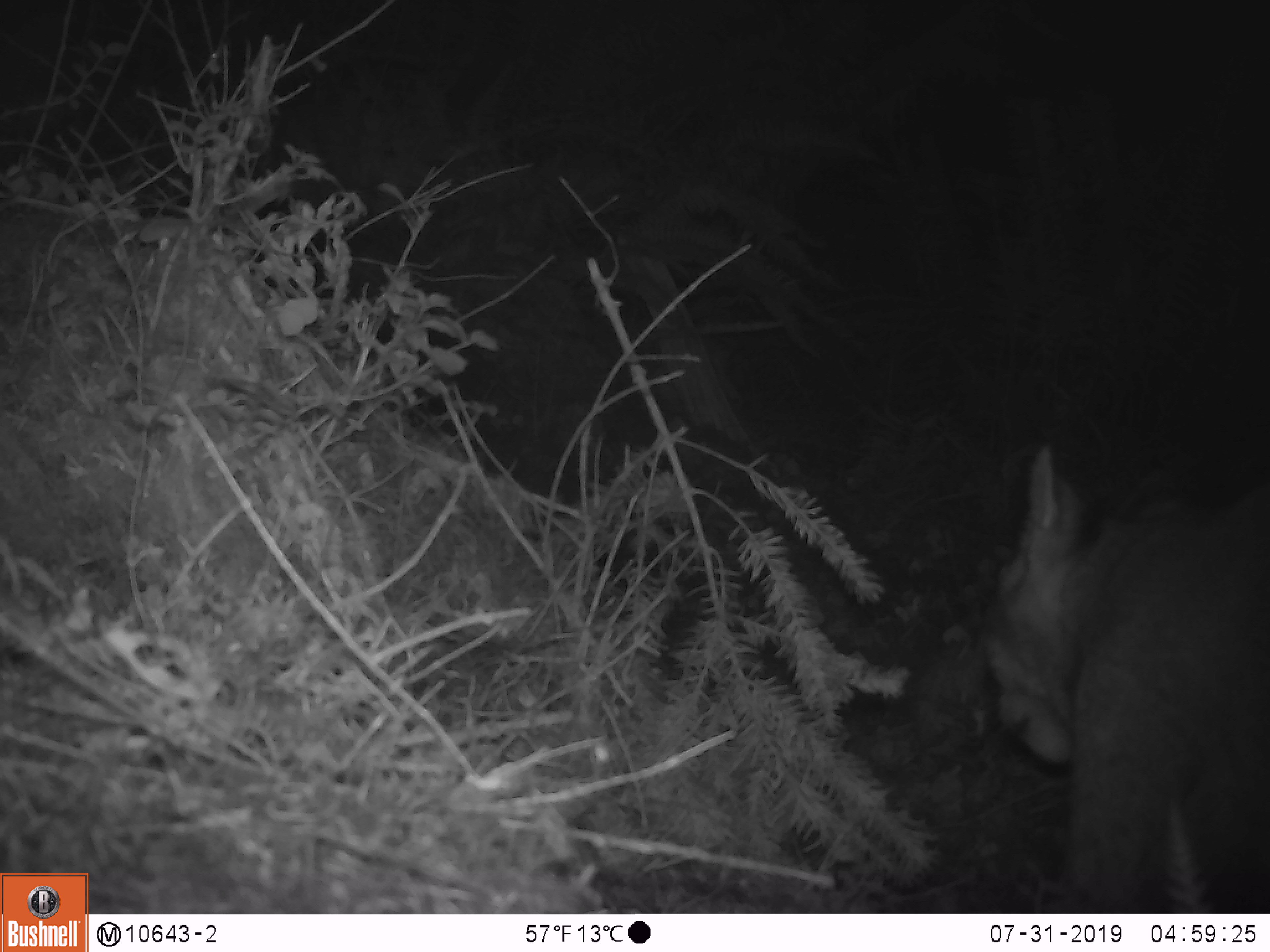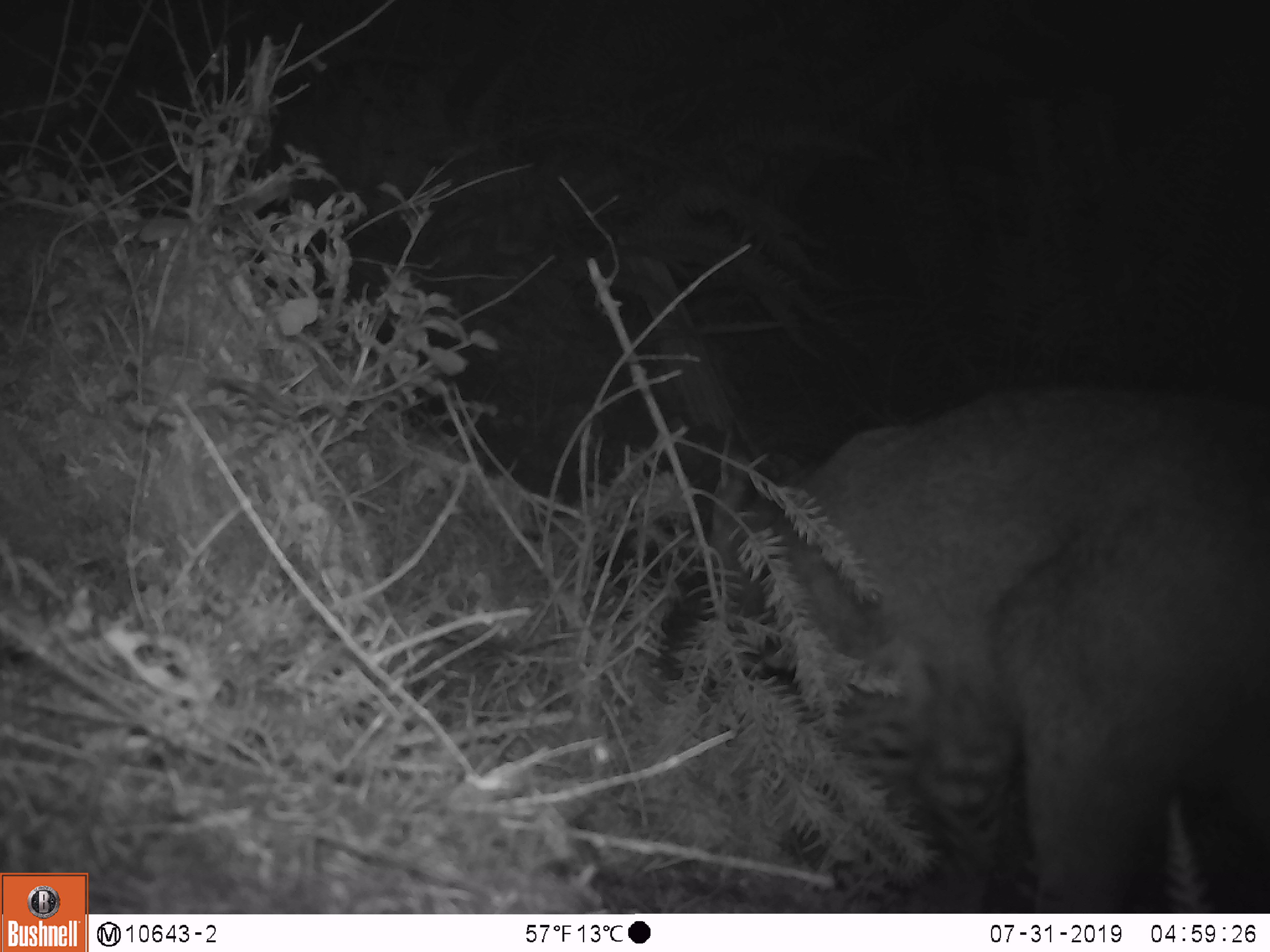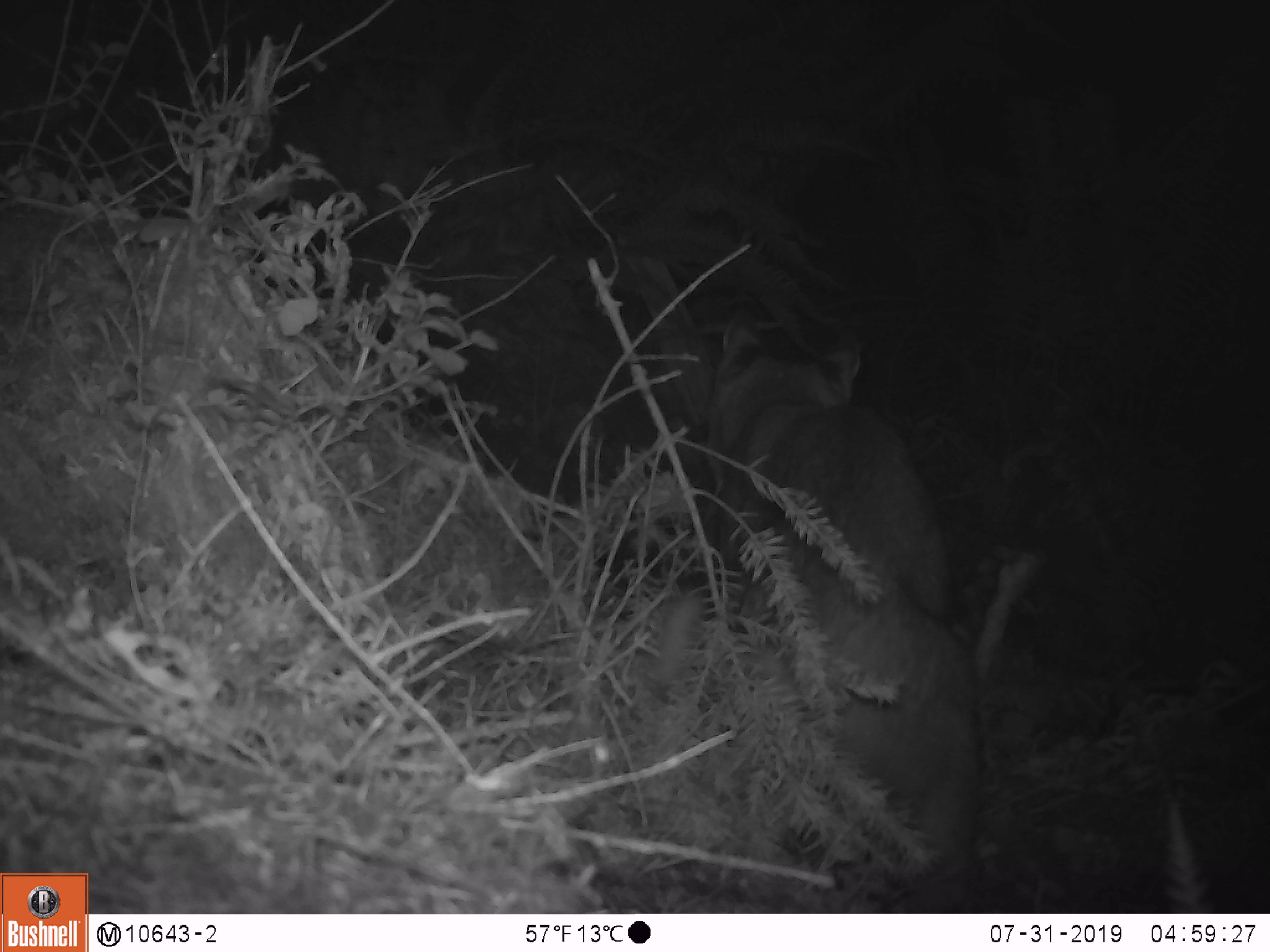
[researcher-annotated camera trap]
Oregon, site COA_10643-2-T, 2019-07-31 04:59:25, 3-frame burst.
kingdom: Animalia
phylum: Chordata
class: Mammalia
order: Carnivora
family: Felidae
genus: Puma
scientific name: Puma concolor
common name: cougar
Cougar (Puma concolor).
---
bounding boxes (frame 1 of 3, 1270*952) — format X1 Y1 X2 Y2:
cougar: 949 409 1267 905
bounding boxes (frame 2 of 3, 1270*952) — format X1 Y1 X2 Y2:
cougar: 684 376 1265 902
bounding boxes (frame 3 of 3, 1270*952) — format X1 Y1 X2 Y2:
cougar: 682 290 998 904